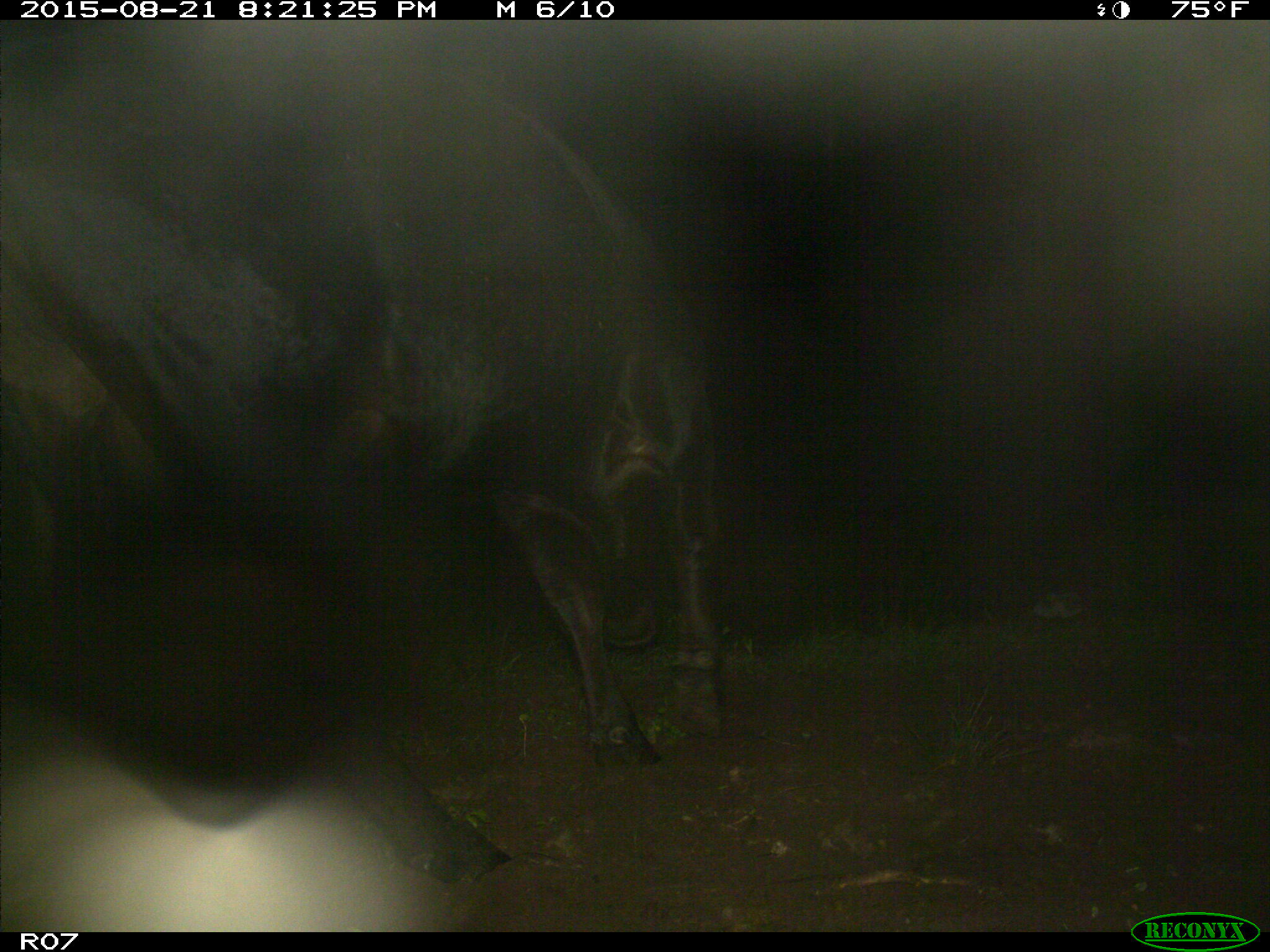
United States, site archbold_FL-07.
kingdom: Animalia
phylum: Chordata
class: Mammalia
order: Artiodactyla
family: Bovidae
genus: Bos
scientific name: Bos taurus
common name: domestic cow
Bos taurus (domestic cow).